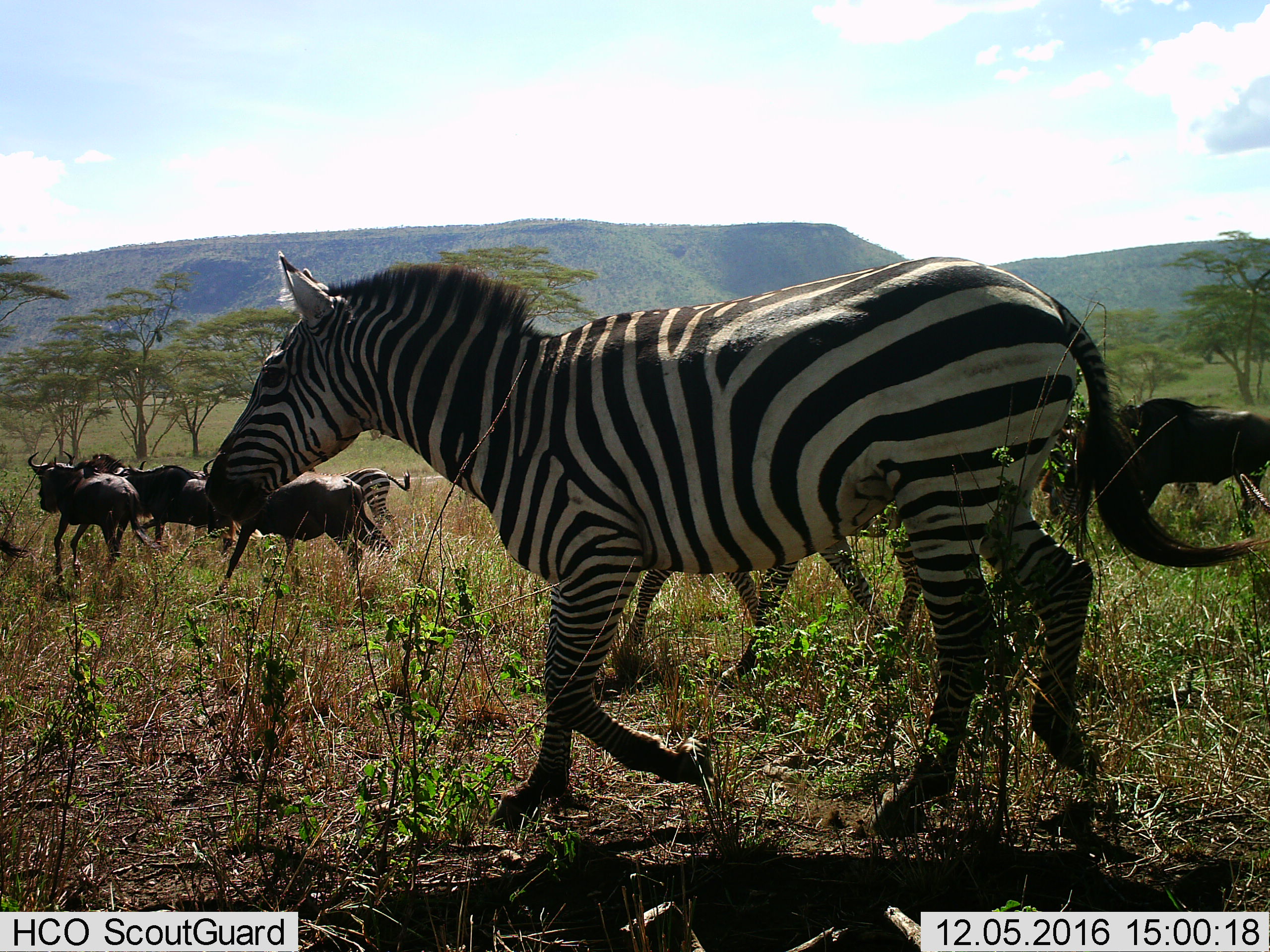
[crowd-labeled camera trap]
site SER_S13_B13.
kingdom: Animalia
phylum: Chordata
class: Mammalia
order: Artiodactyla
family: Bovidae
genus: Connochaetes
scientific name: Connochaetes taurinus taurinus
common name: blue wildebeest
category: wildebeestblue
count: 5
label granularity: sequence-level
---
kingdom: Animalia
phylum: Chordata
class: Mammalia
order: Perissodactyla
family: Equidae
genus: Equus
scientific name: Equus quagga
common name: plains zebra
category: zebraplains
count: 2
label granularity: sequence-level